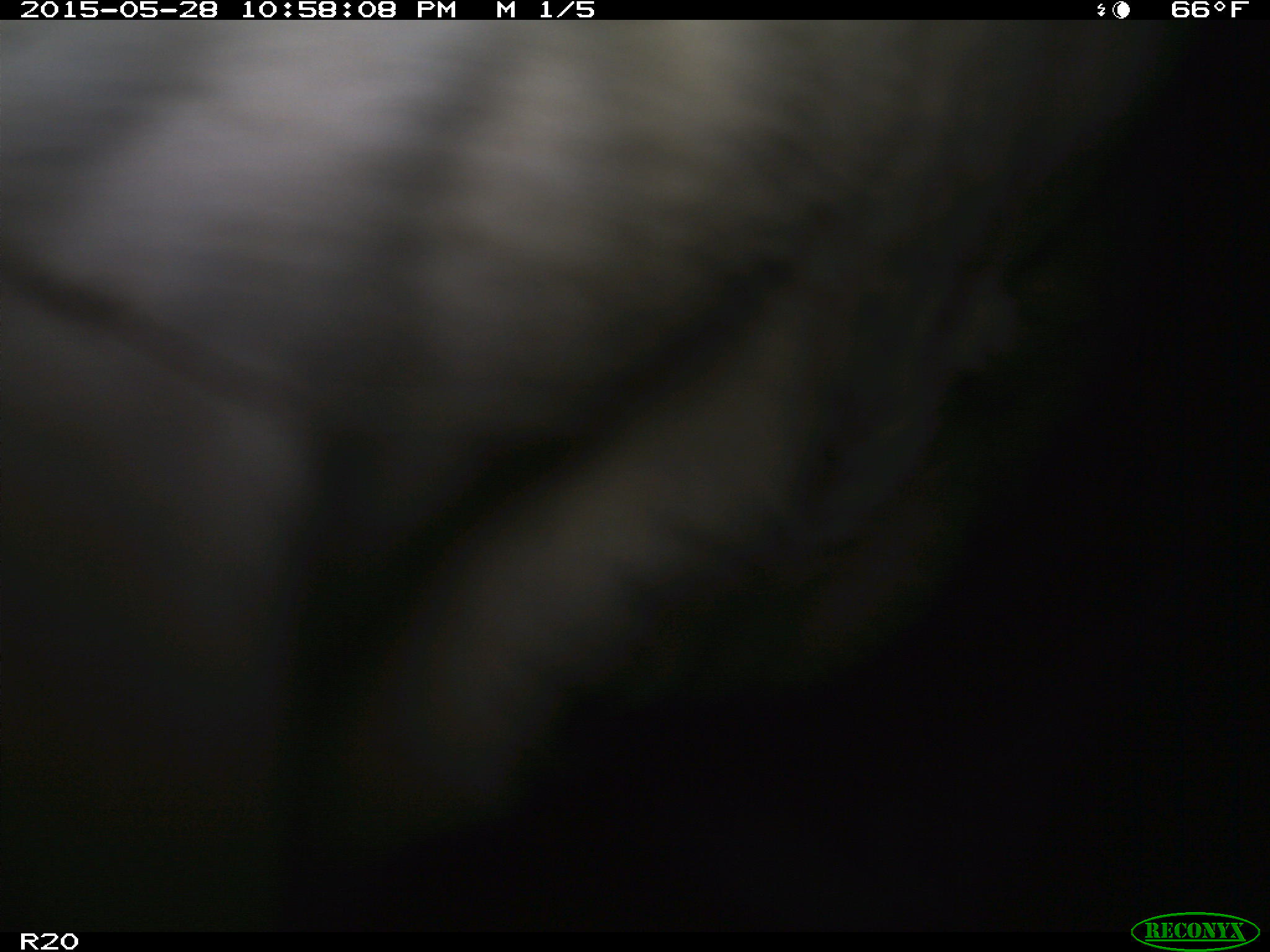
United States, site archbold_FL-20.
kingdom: Animalia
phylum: Chordata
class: Mammalia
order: Artiodactyla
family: Bovidae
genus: Bos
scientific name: Bos taurus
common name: domestic cow